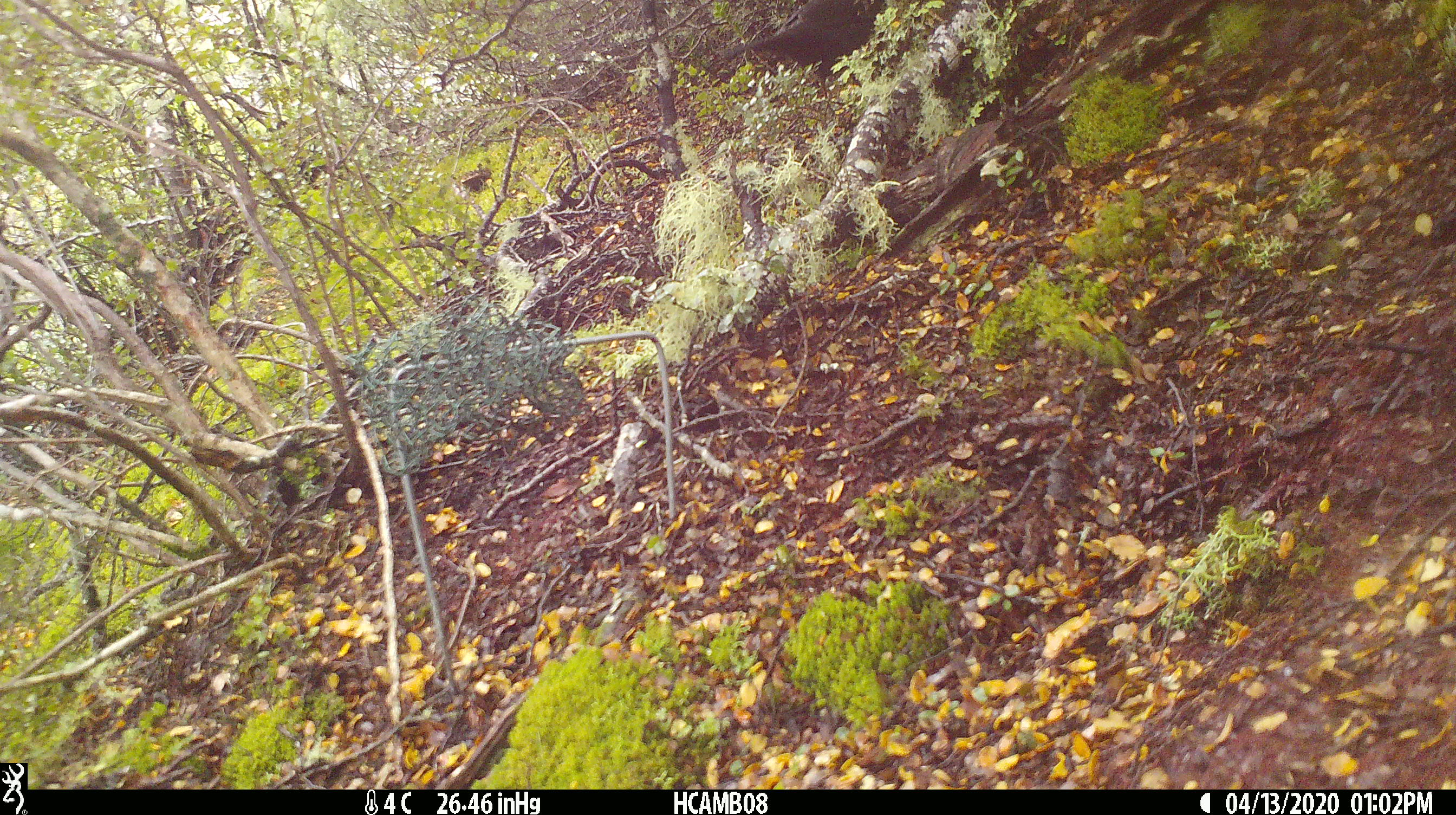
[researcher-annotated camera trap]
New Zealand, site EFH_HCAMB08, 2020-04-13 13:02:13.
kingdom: Animalia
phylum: Chordata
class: Aves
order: Passeriformes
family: Turdidae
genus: Turdus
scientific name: Turdus merula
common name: eurasian blackbird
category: blackbird